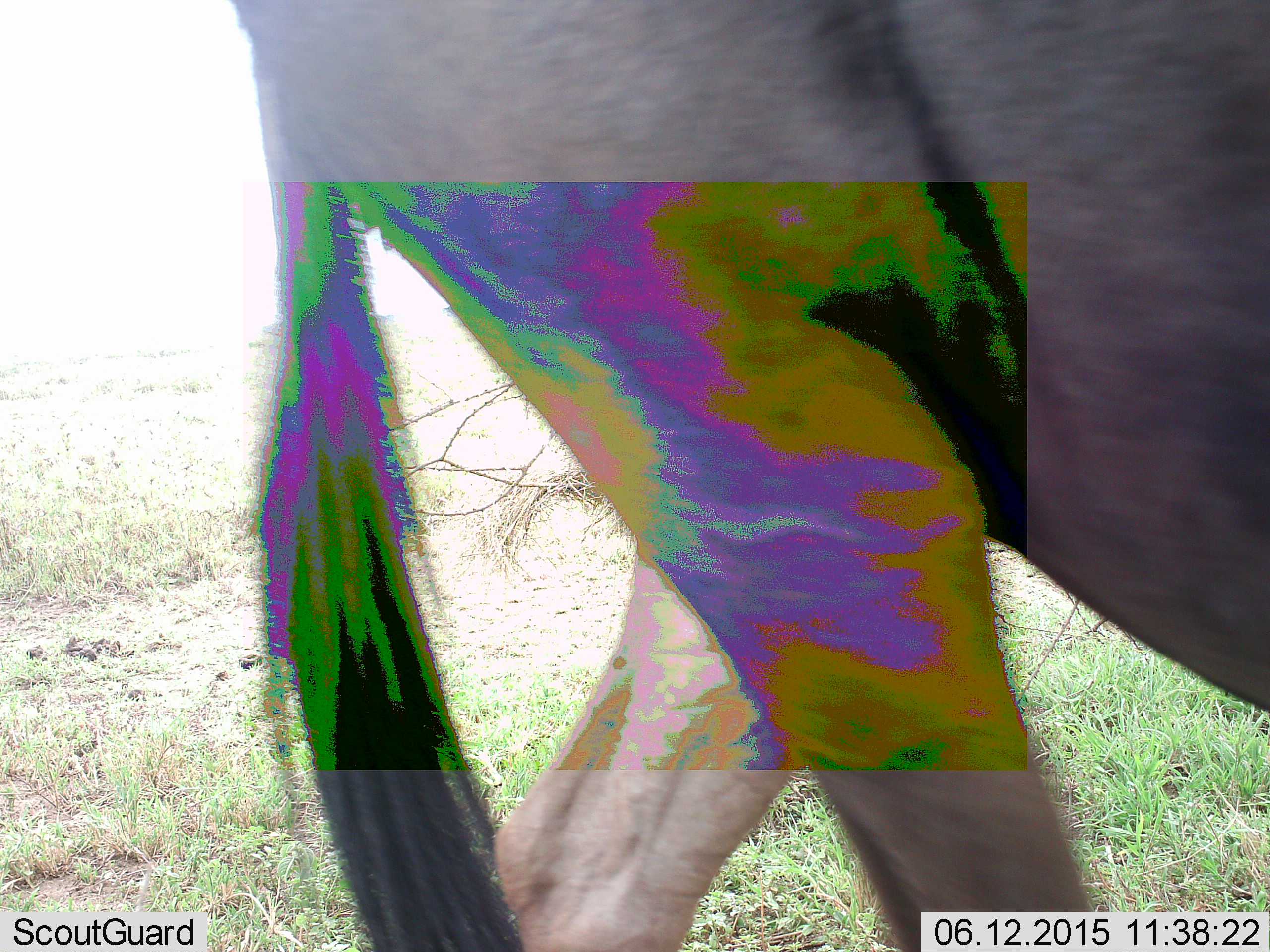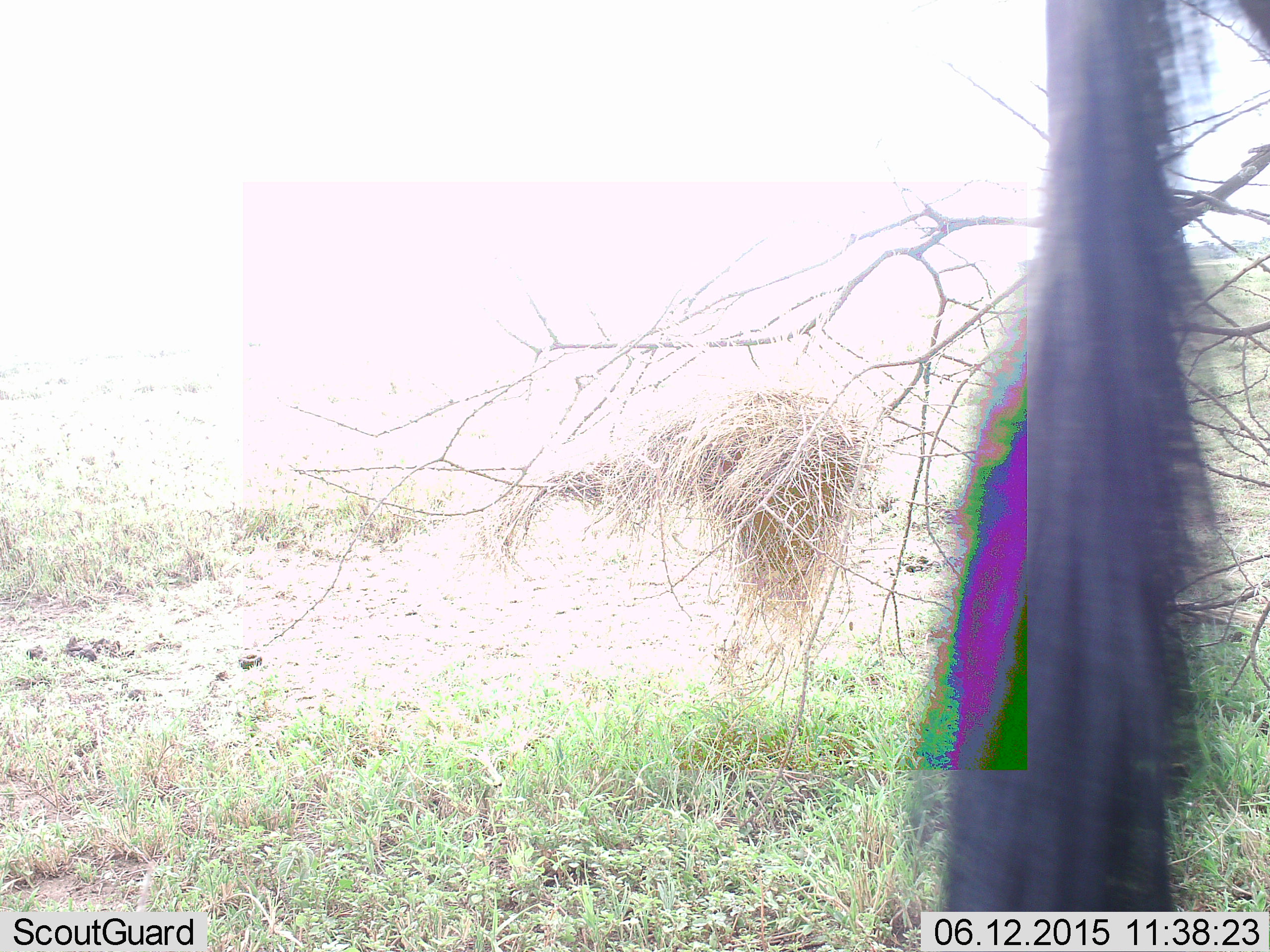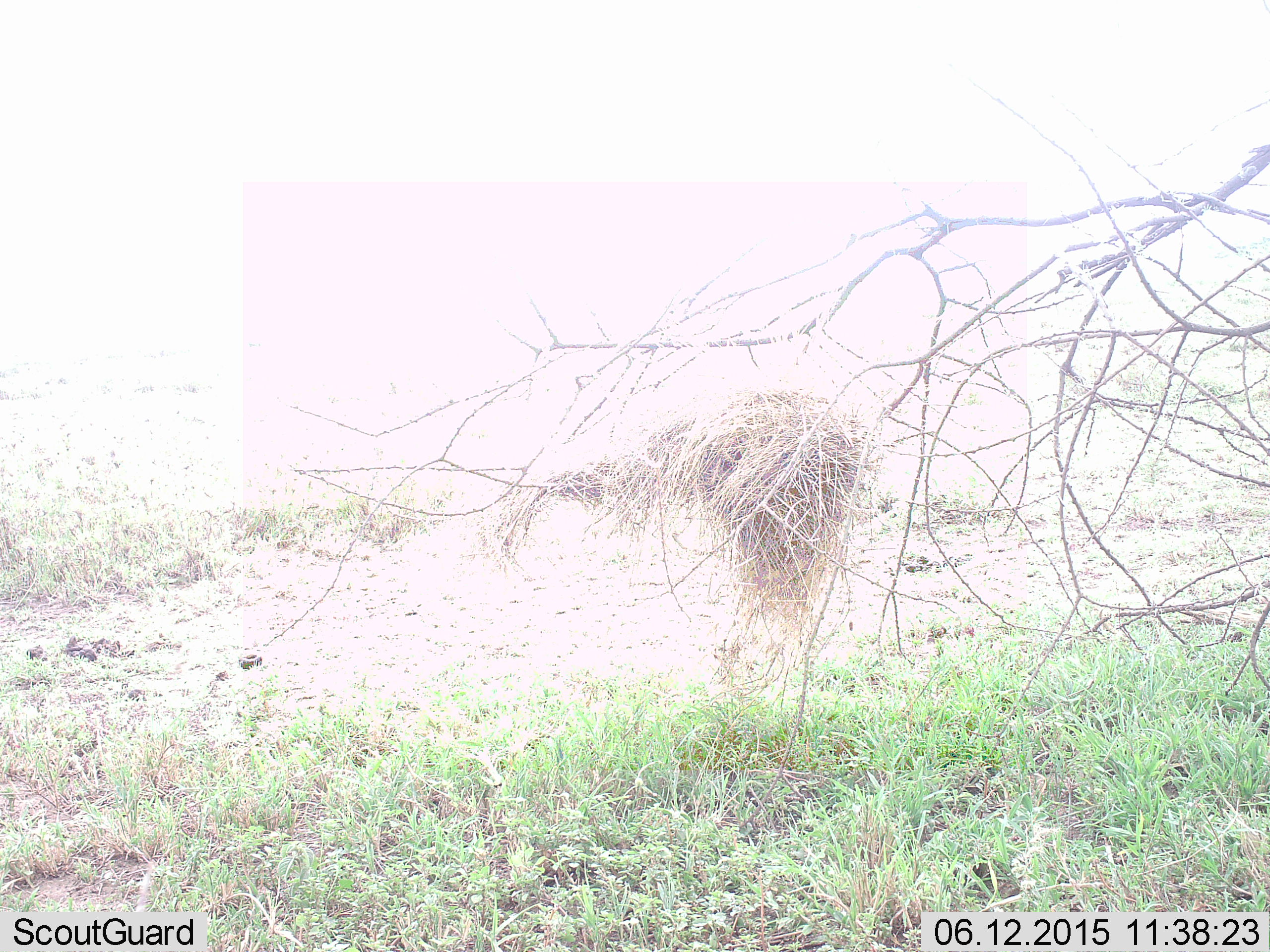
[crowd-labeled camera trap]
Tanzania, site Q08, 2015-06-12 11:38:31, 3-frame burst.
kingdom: Animalia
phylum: Chordata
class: Mammalia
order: Artiodactyla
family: Bovidae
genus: Connochaetes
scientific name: Connochaetes taurinus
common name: blue wildebeest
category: wildebeest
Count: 1.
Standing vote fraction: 10%.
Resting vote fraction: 0%.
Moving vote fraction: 90%.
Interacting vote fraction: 0%.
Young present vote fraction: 0%.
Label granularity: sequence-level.